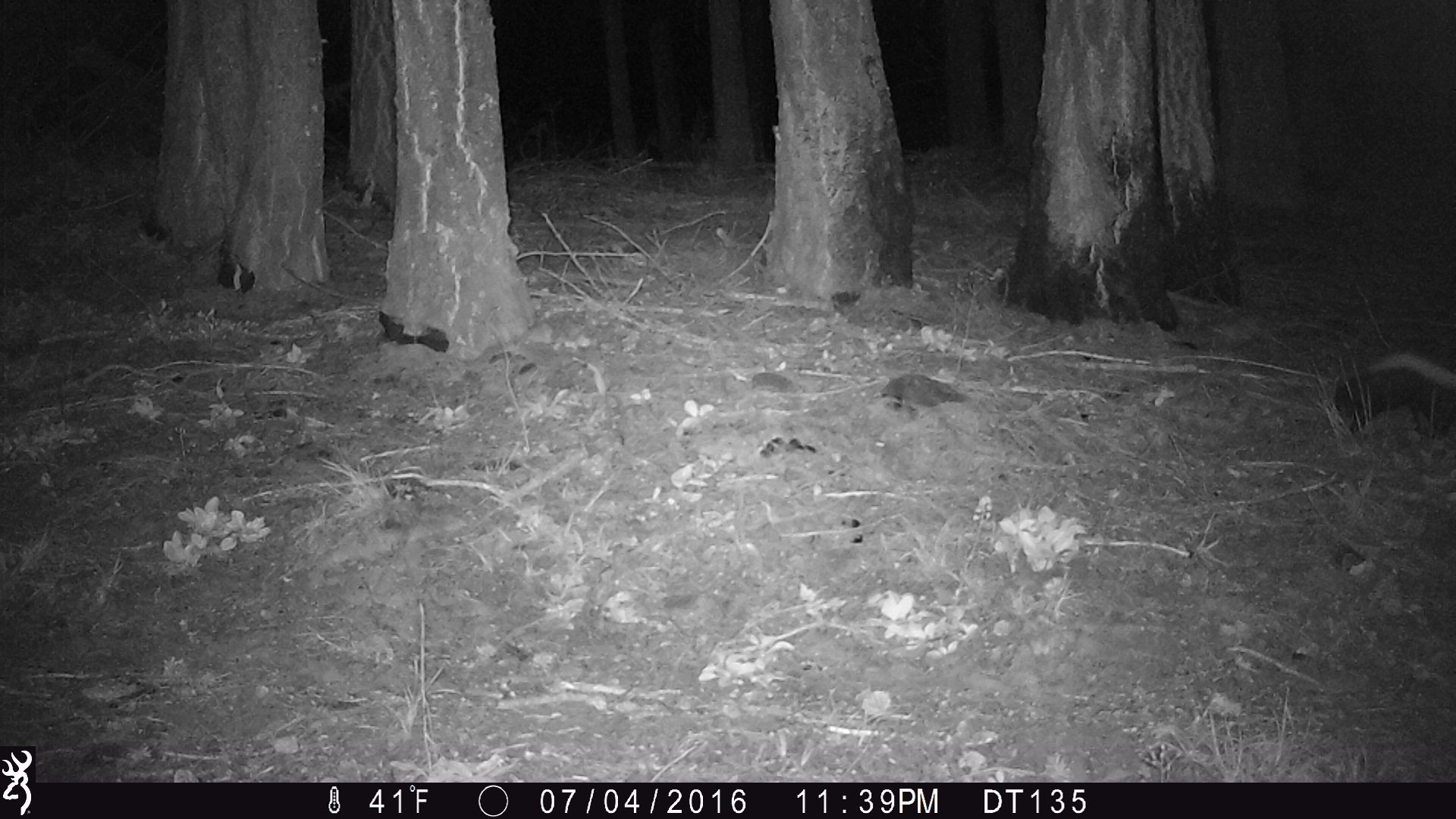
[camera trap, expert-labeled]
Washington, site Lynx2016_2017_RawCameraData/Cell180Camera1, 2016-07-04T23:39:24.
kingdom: Animalia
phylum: Chordata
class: Mammalia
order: Carnivora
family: Mephitidae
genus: Mephitis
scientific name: Mephitis mephitis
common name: striped skunk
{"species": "Mephitis mephitis (striped skunk)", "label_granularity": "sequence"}